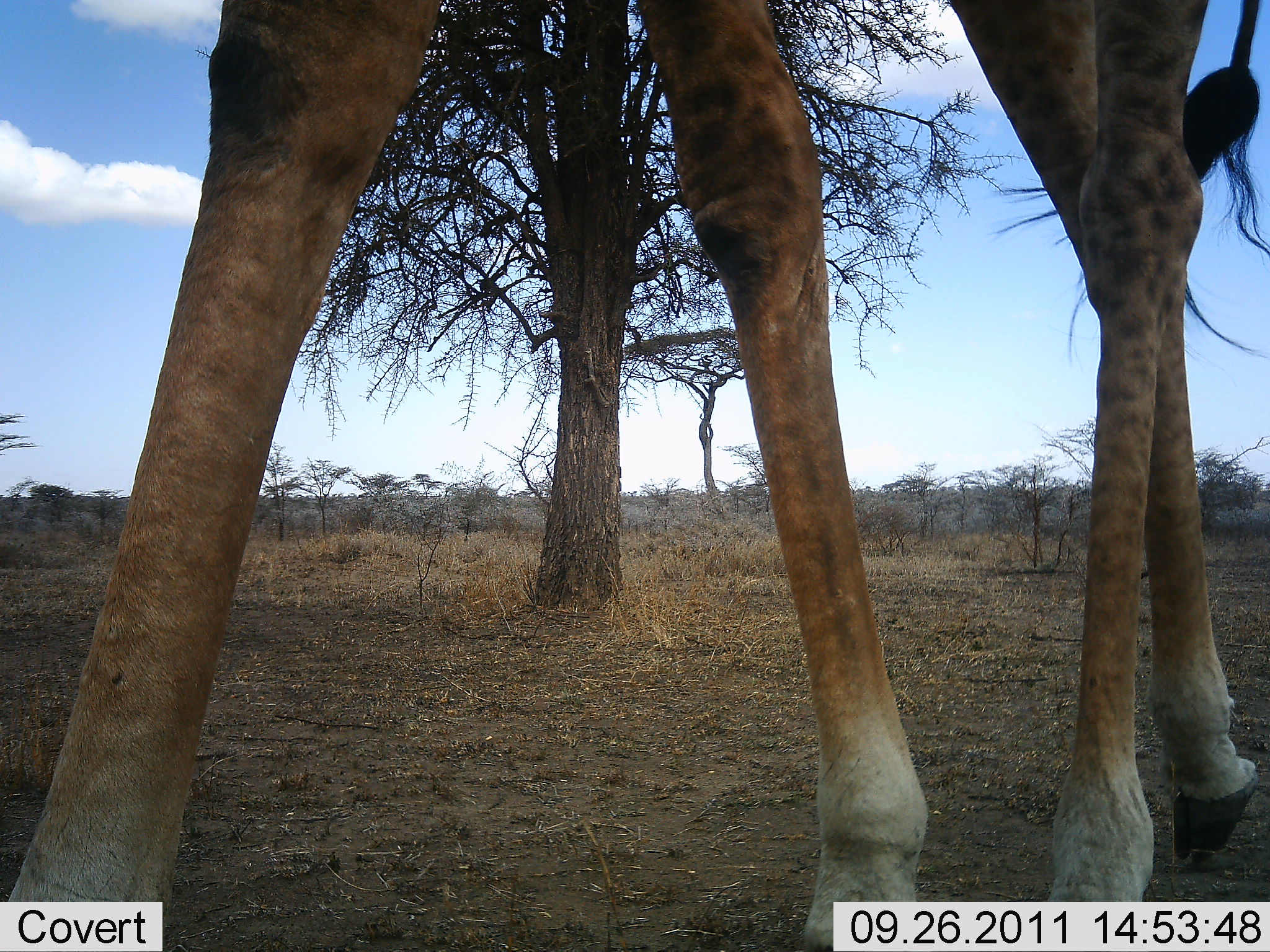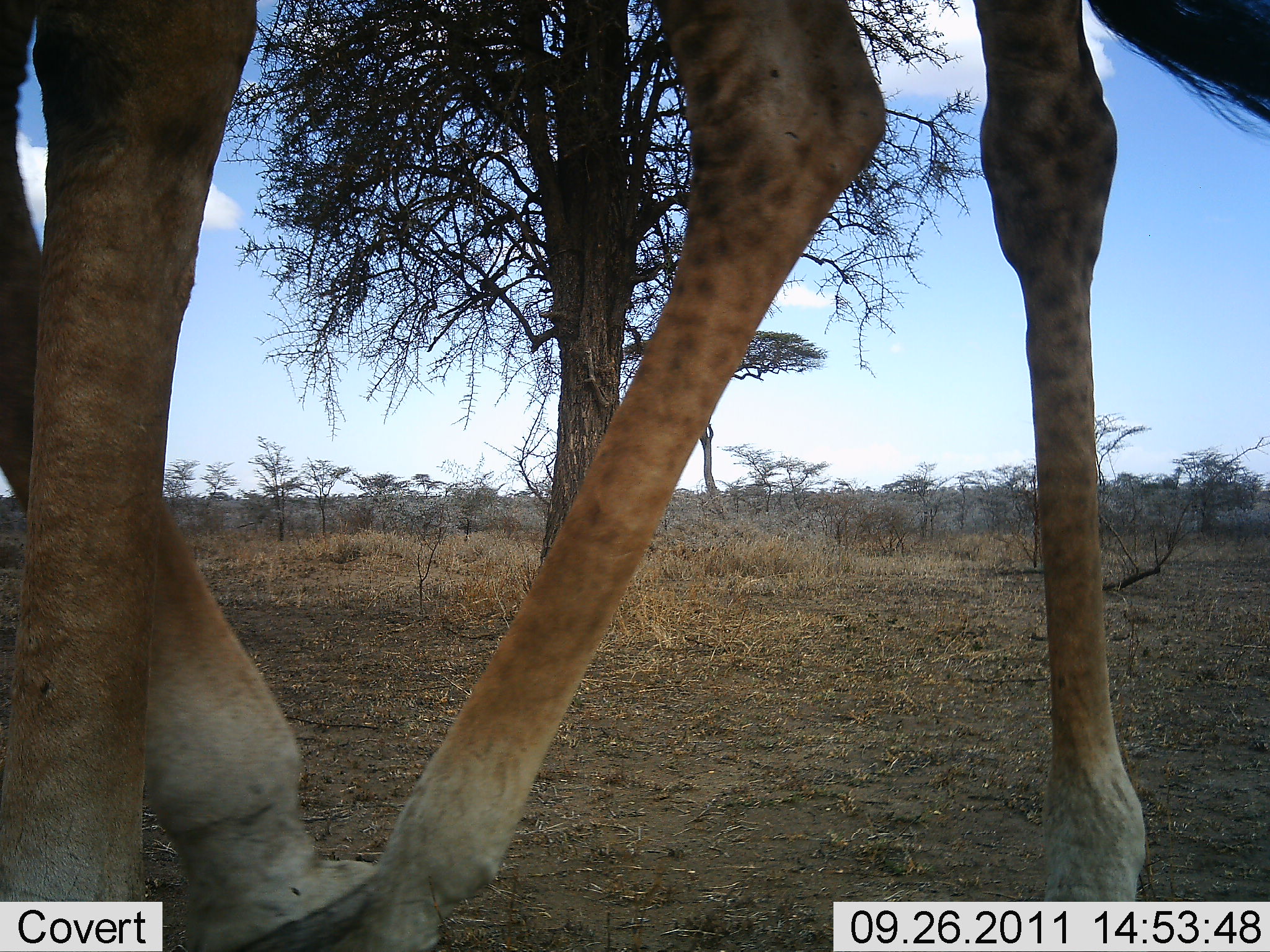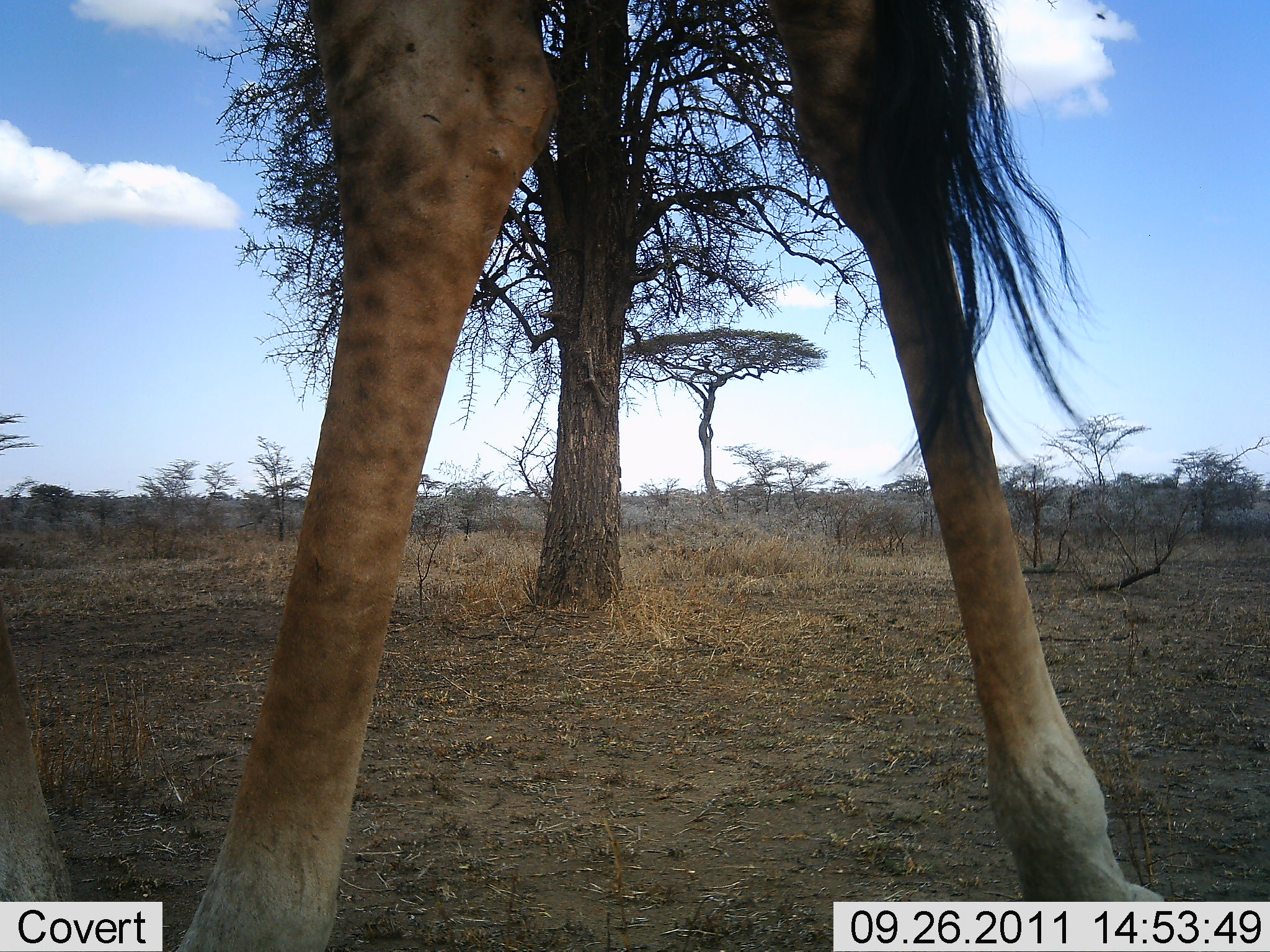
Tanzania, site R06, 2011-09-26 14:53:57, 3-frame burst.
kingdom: Animalia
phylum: Chordata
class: Mammalia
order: Artiodactyla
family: Giraffidae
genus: Giraffa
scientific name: Giraffa camelopardalis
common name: giraffe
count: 1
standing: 15%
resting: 0%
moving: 92%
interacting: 0%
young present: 0%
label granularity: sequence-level